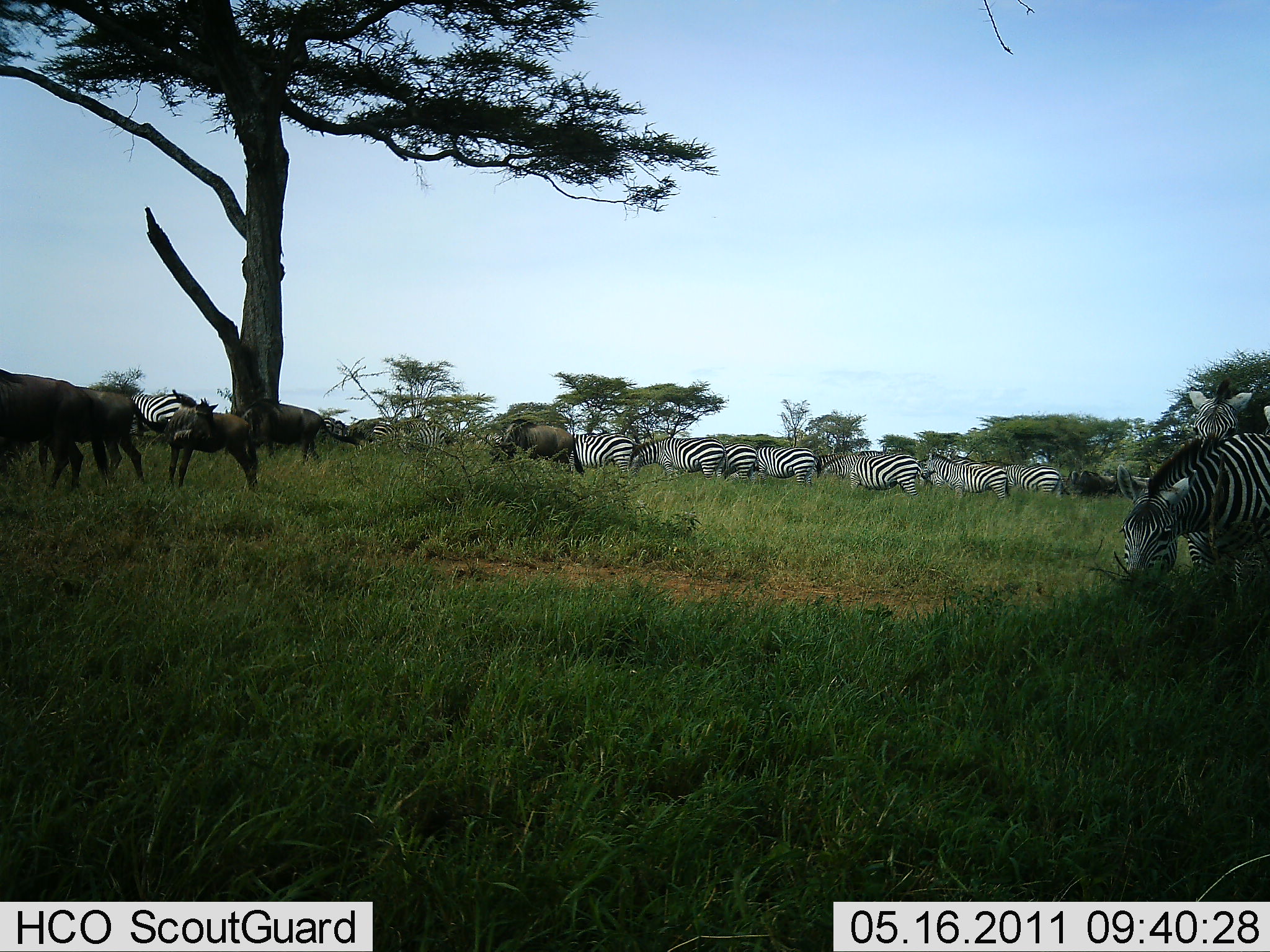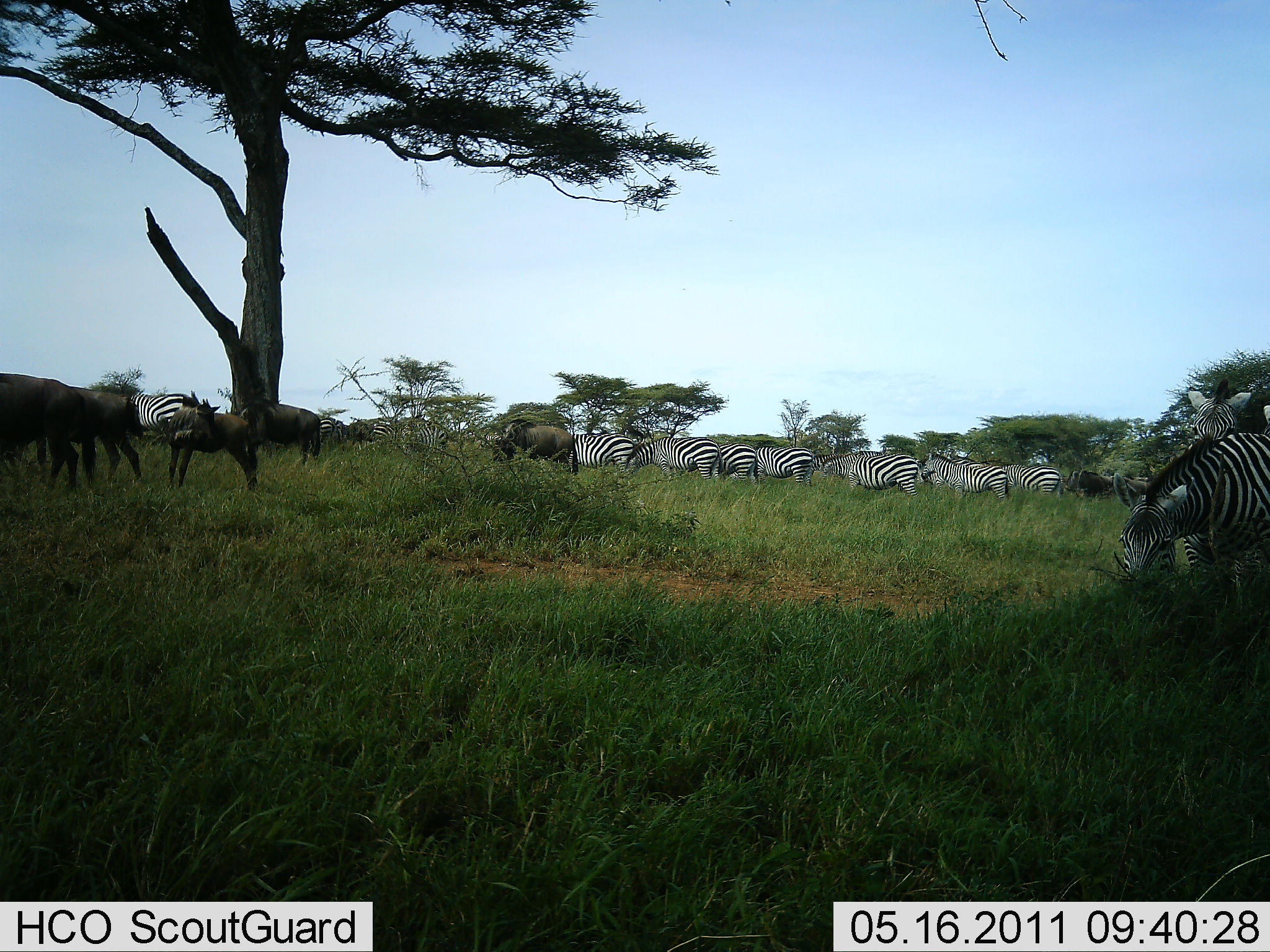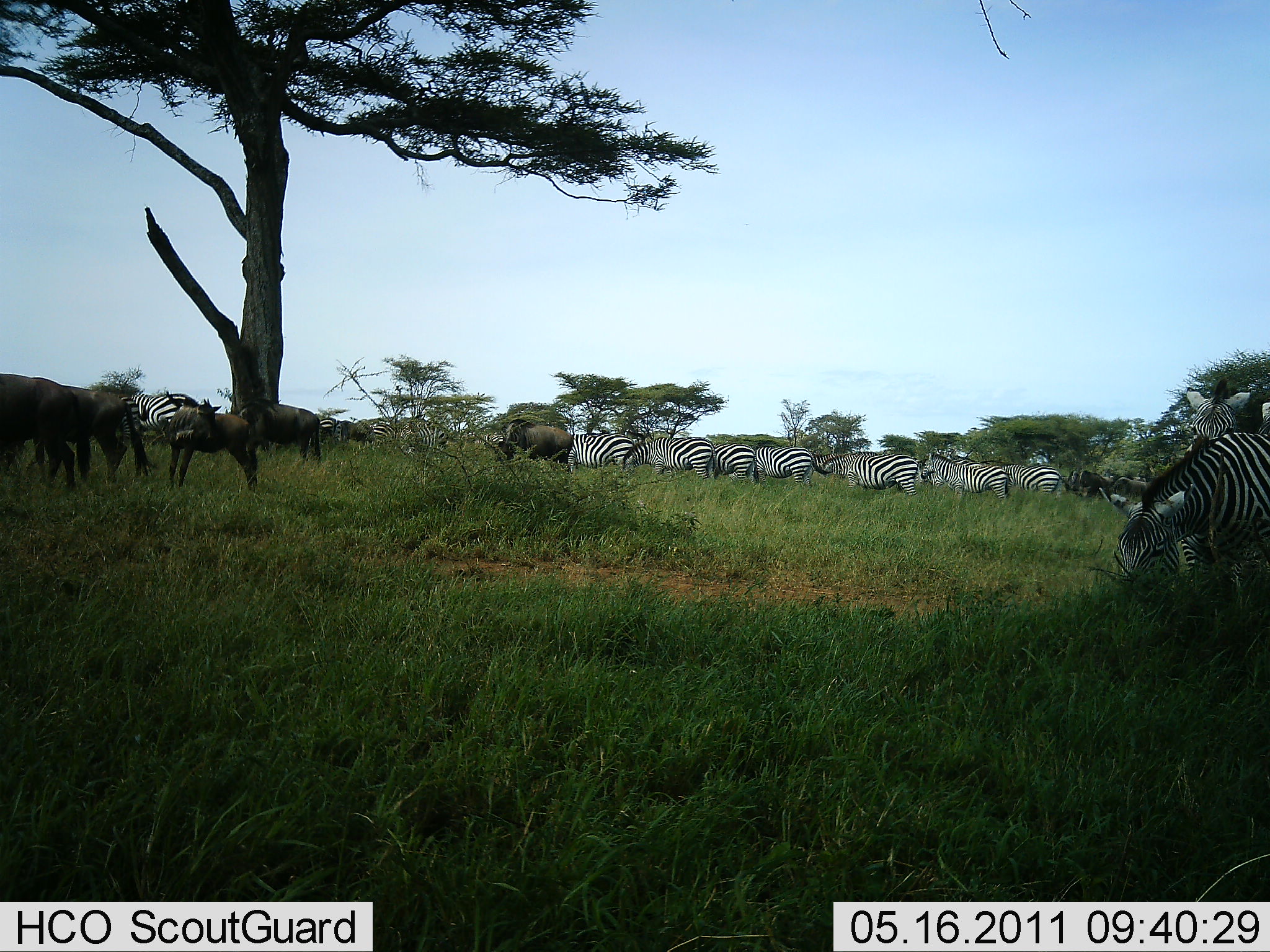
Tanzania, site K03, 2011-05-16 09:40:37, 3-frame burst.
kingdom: Animalia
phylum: Chordata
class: Mammalia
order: Artiodactyla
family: Bovidae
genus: Connochaetes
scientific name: Connochaetes taurinus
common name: blue wildebeest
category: wildebeest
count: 5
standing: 82%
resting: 9%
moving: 18%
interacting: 0%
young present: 18%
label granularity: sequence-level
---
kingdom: Animalia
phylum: Chordata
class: Mammalia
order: Perissodactyla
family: Equidae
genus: Equus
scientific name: Equus quagga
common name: plains zebra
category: zebra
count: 11-50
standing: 54%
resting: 8%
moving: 38%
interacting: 8%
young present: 0%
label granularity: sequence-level